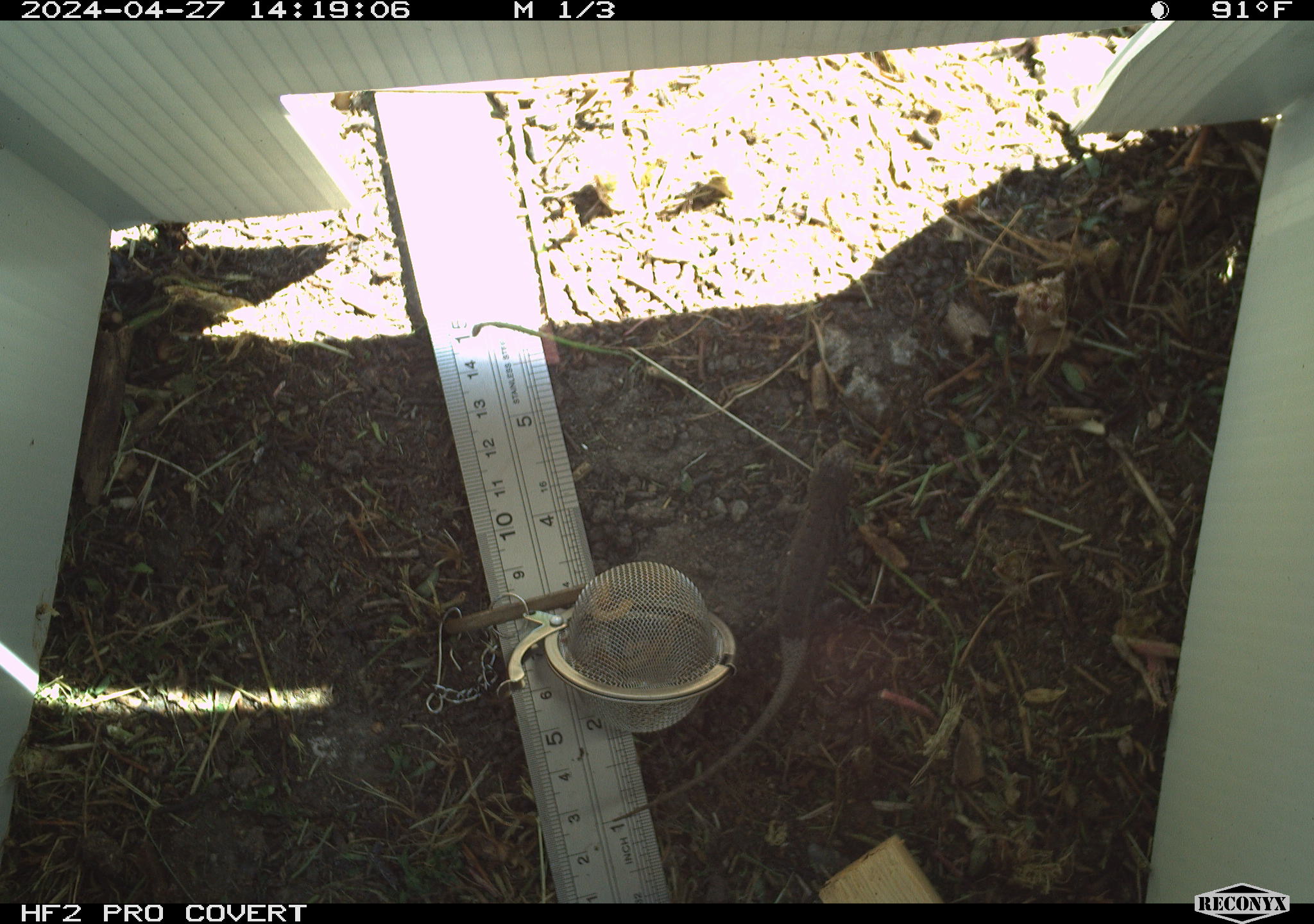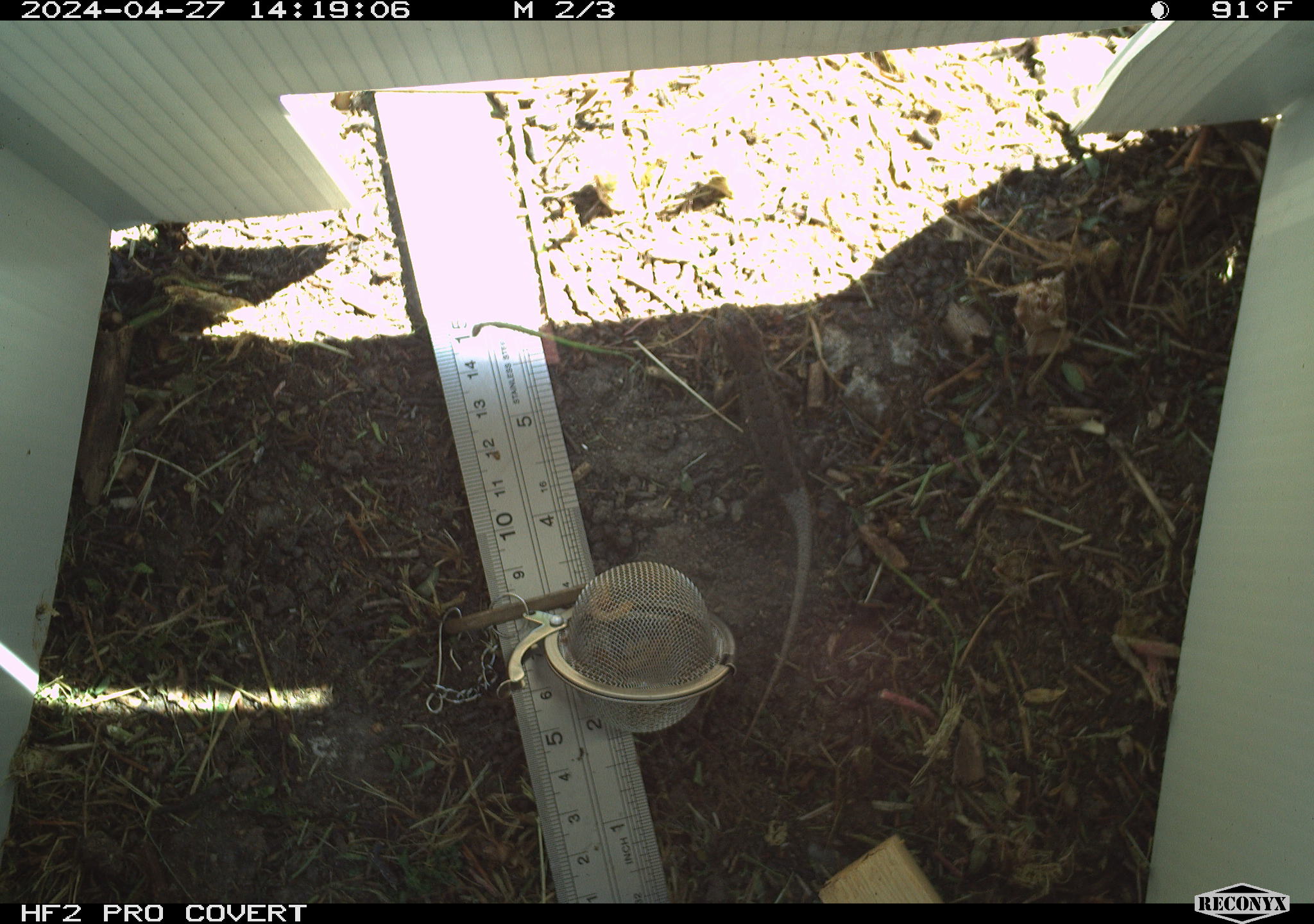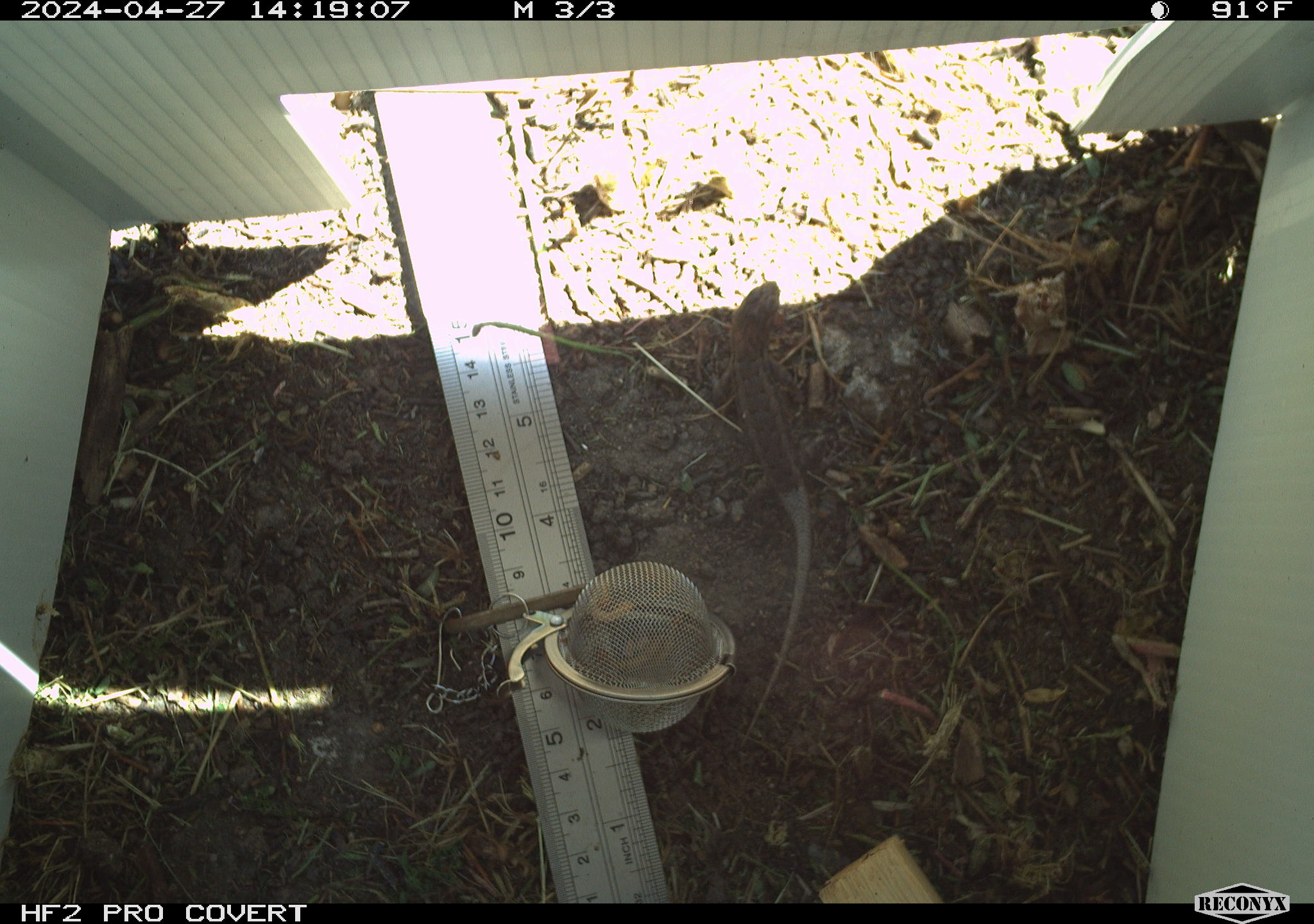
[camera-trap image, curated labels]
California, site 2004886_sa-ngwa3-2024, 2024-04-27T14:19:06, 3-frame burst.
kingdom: Animalia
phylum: Chordata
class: Reptilia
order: Squamata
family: Phrynosomatidae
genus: Sceloporus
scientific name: Sceloporus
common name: spiny lizards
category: sceloporus species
Sceloporus species (spiny lizards) (Sceloporus).